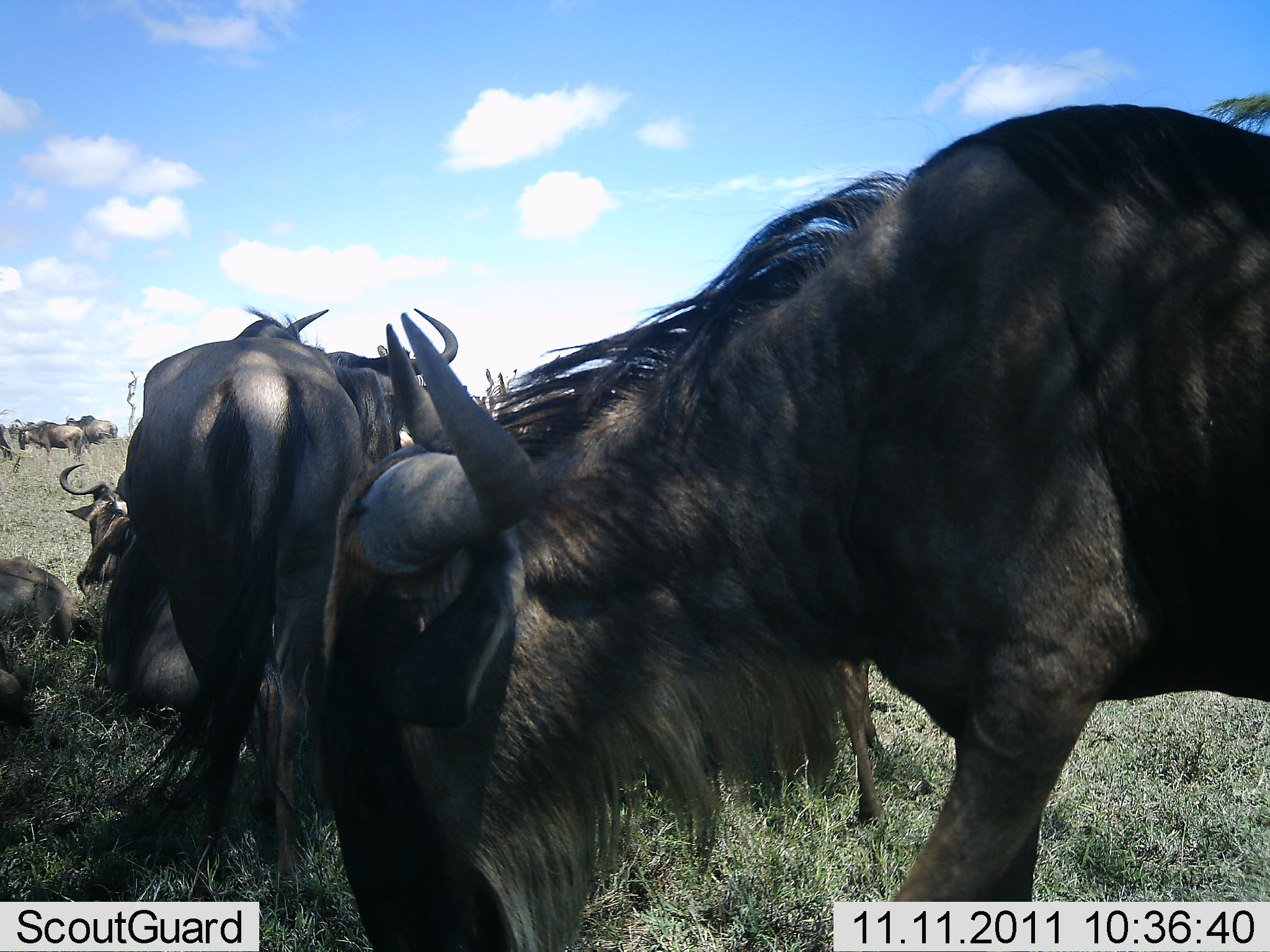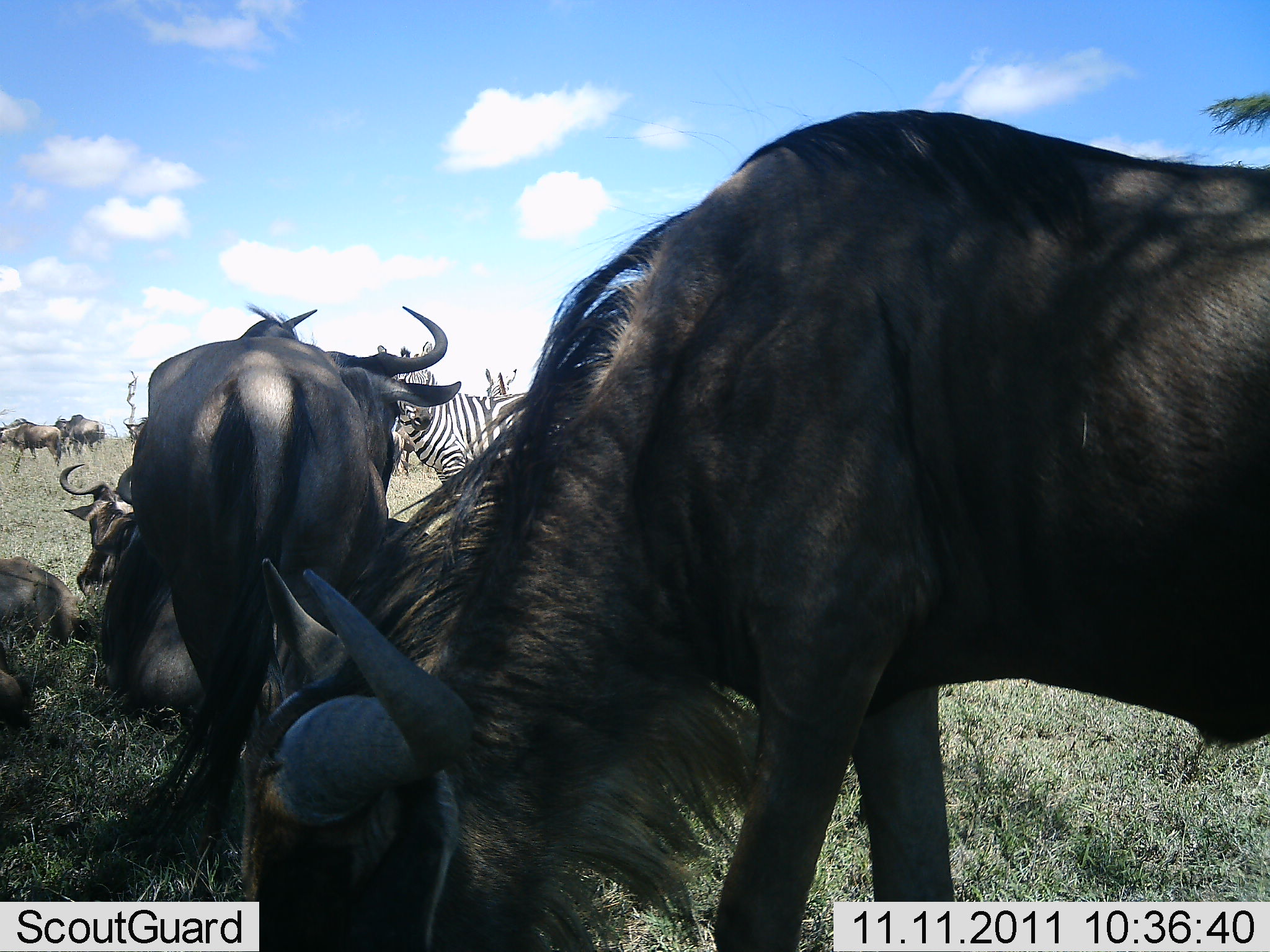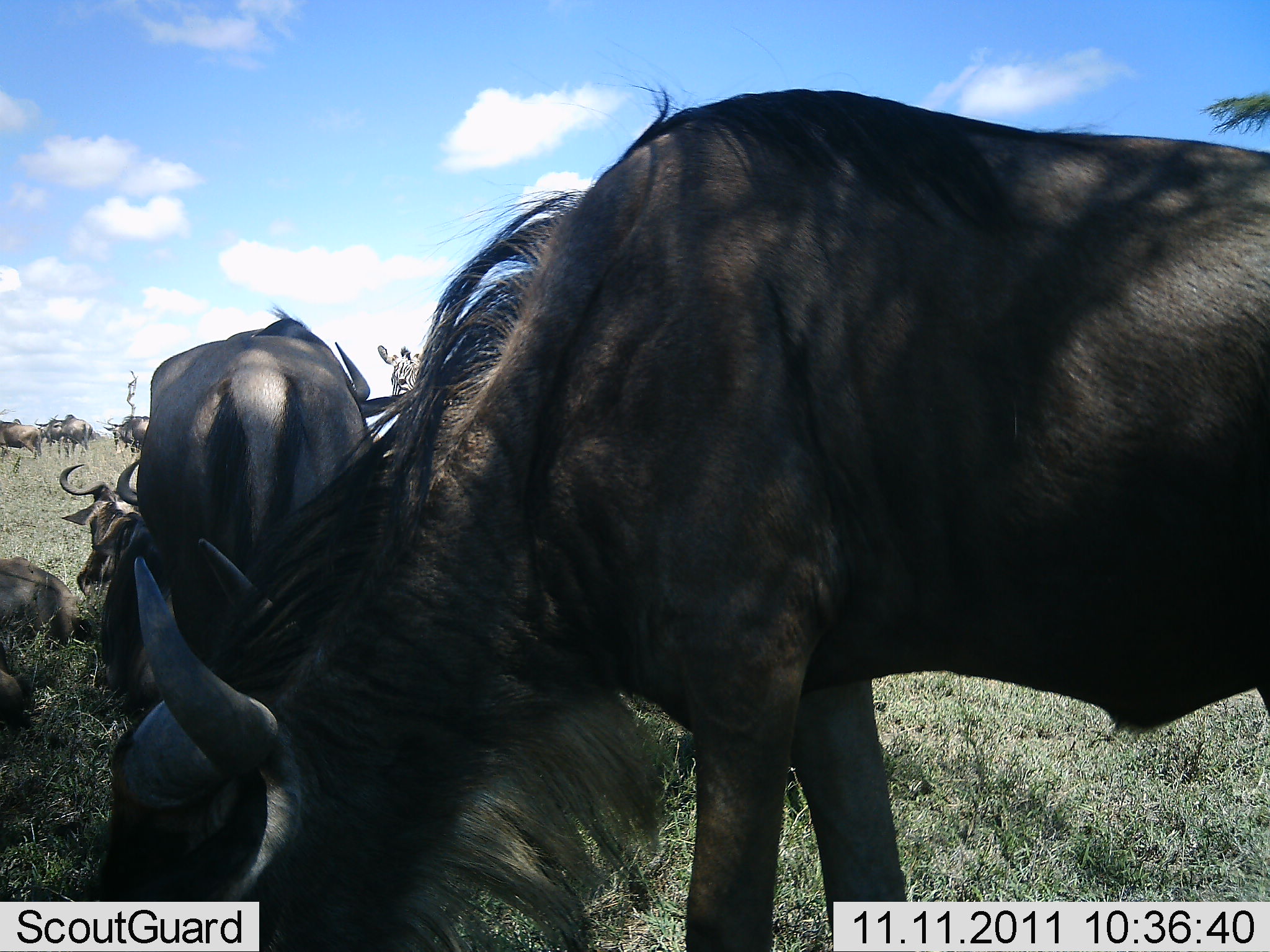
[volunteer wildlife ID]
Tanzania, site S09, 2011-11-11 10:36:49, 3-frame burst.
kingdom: Animalia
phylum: Chordata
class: Mammalia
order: Artiodactyla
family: Bovidae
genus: Connochaetes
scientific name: Connochaetes taurinus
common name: blue wildebeest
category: wildebeest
Wildebeest (blue wildebeest) (Connochaetes taurinus), count 7. Behavior (volunteer vote fractions): standing 69%, resting 54%, moving 46%, interacting 0%. Young present (vote fraction): 0%. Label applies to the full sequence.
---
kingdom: Animalia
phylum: Chordata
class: Mammalia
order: Perissodactyla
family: Equidae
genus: Equus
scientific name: Equus quagga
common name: plains zebra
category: zebra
Zebra (plains zebra) (Equus quagga), count 2. Behavior (volunteer vote fractions): standing 100%, resting 0%, moving 0%, interacting 0%. Young present (vote fraction): 0%. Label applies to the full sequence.